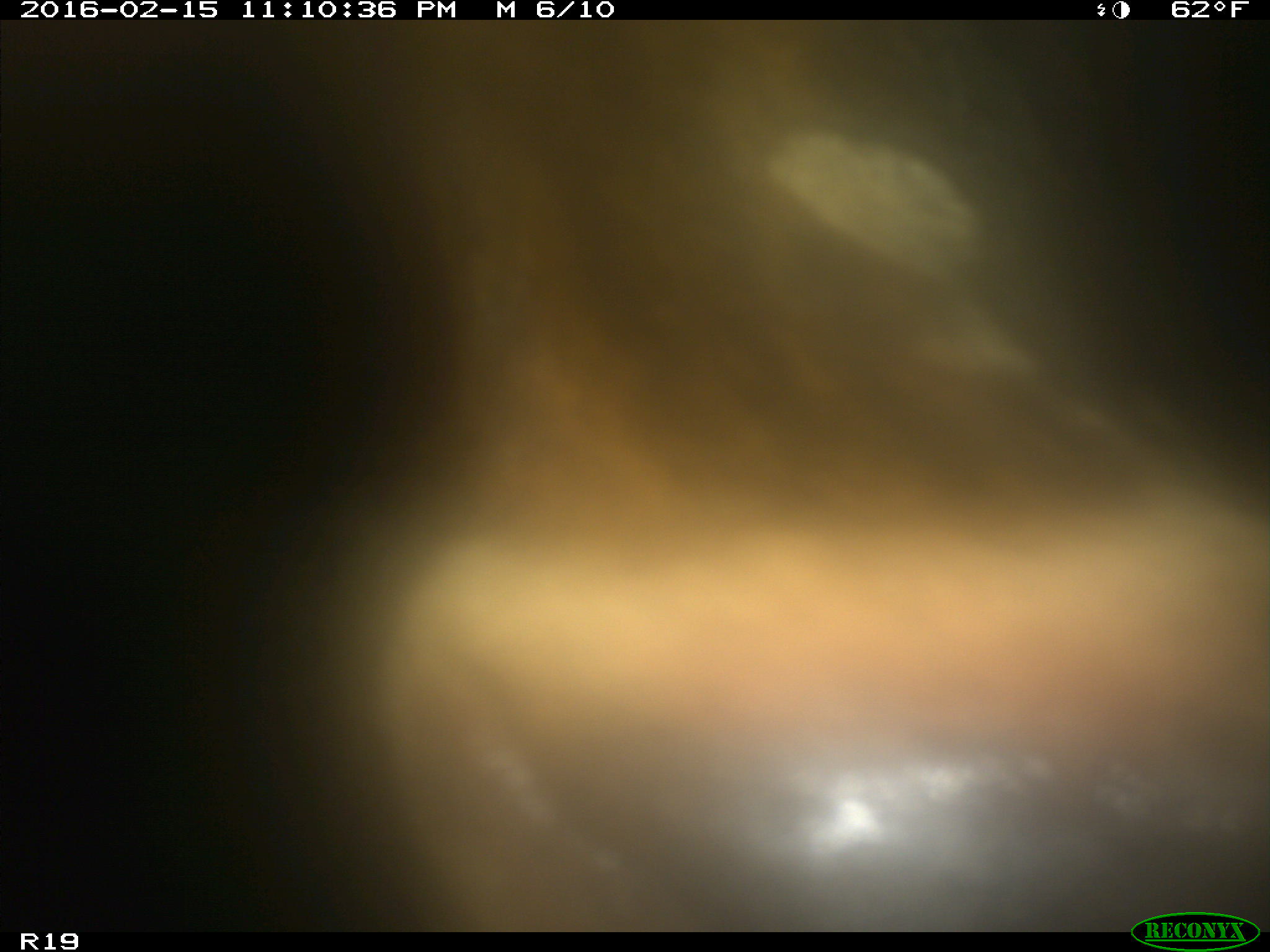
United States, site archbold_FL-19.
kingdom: Animalia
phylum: Chordata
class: Mammalia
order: Artiodactyla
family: Bovidae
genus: Bos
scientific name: Bos taurus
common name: domestic cow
Bos taurus (domestic cow).